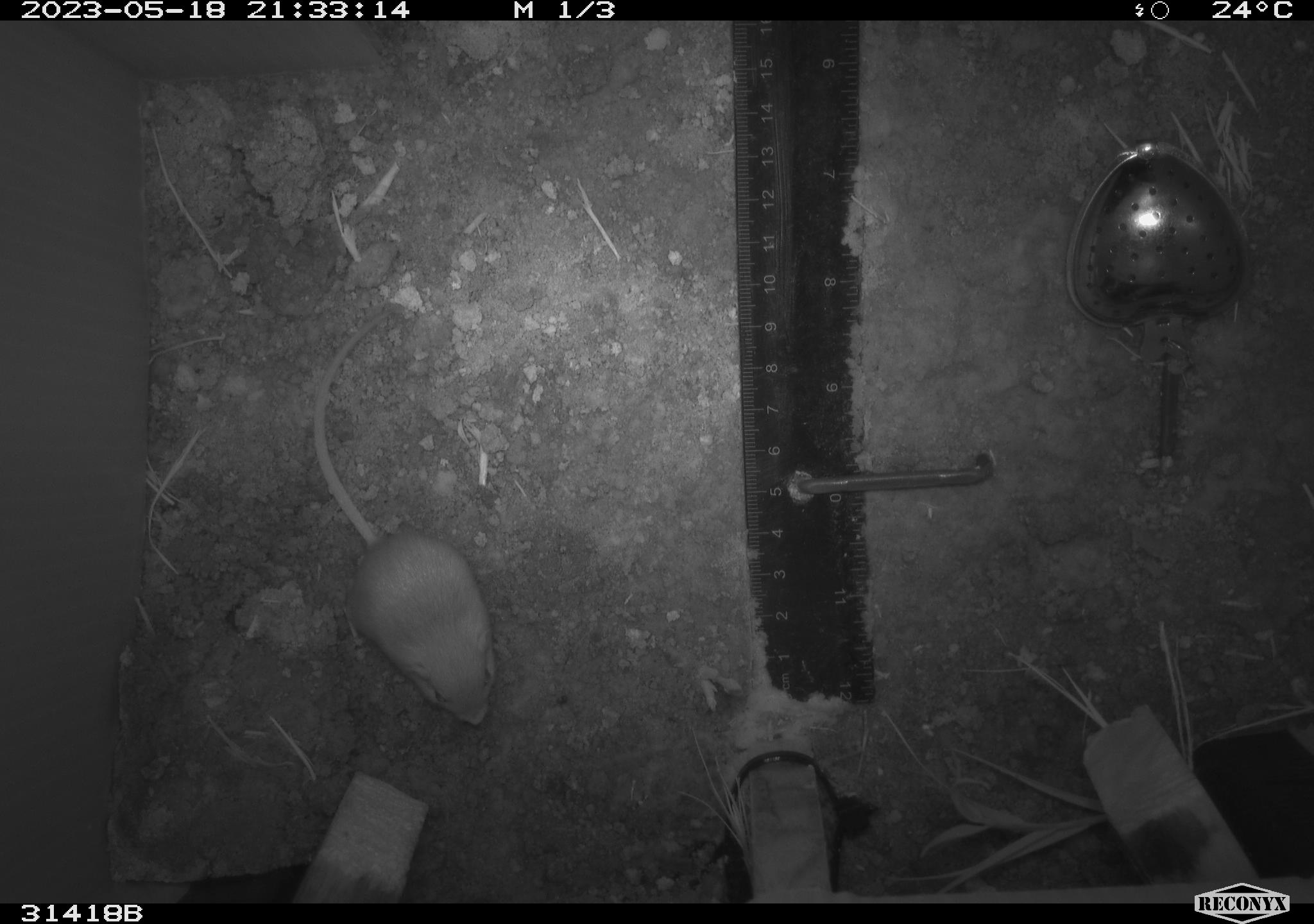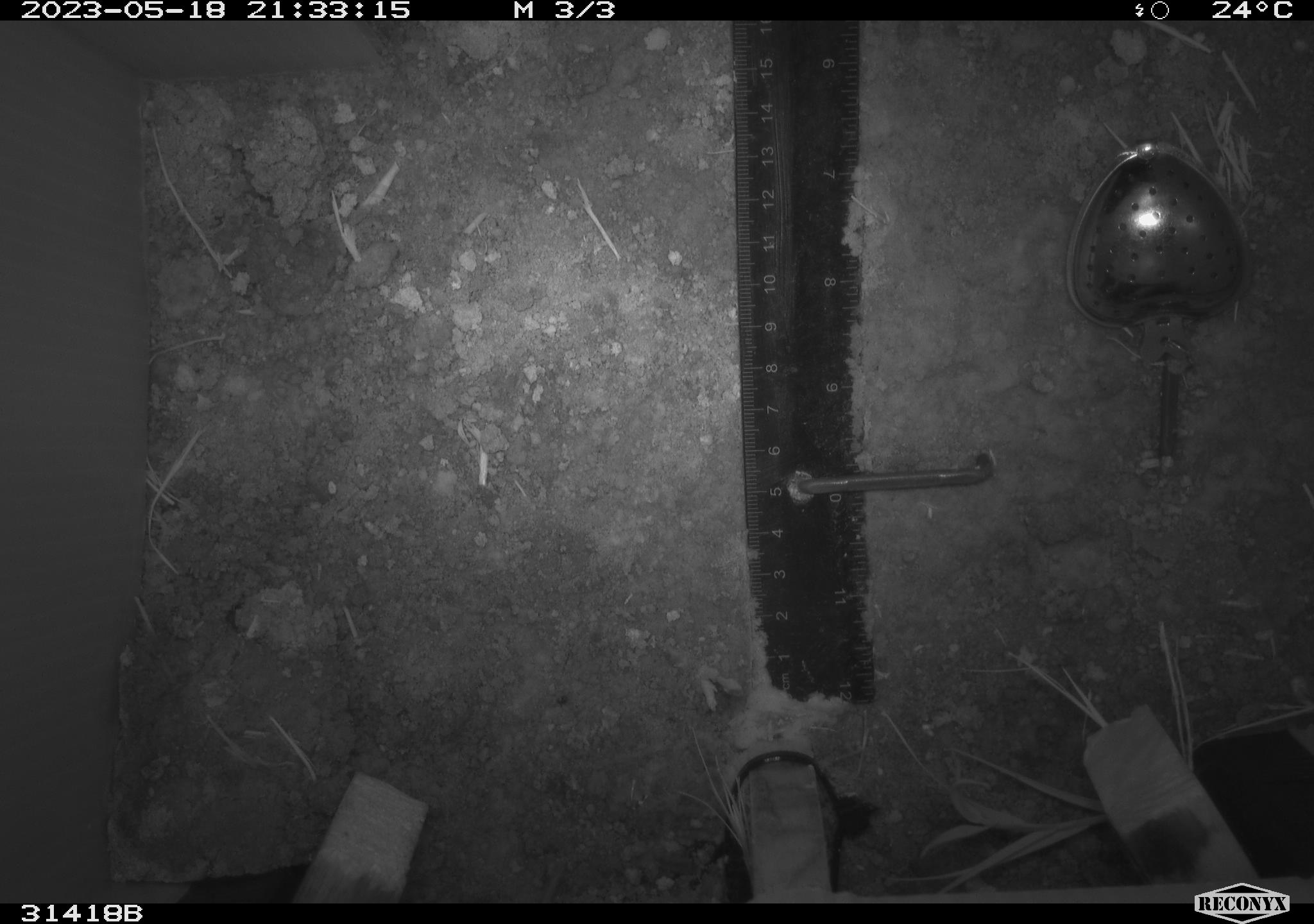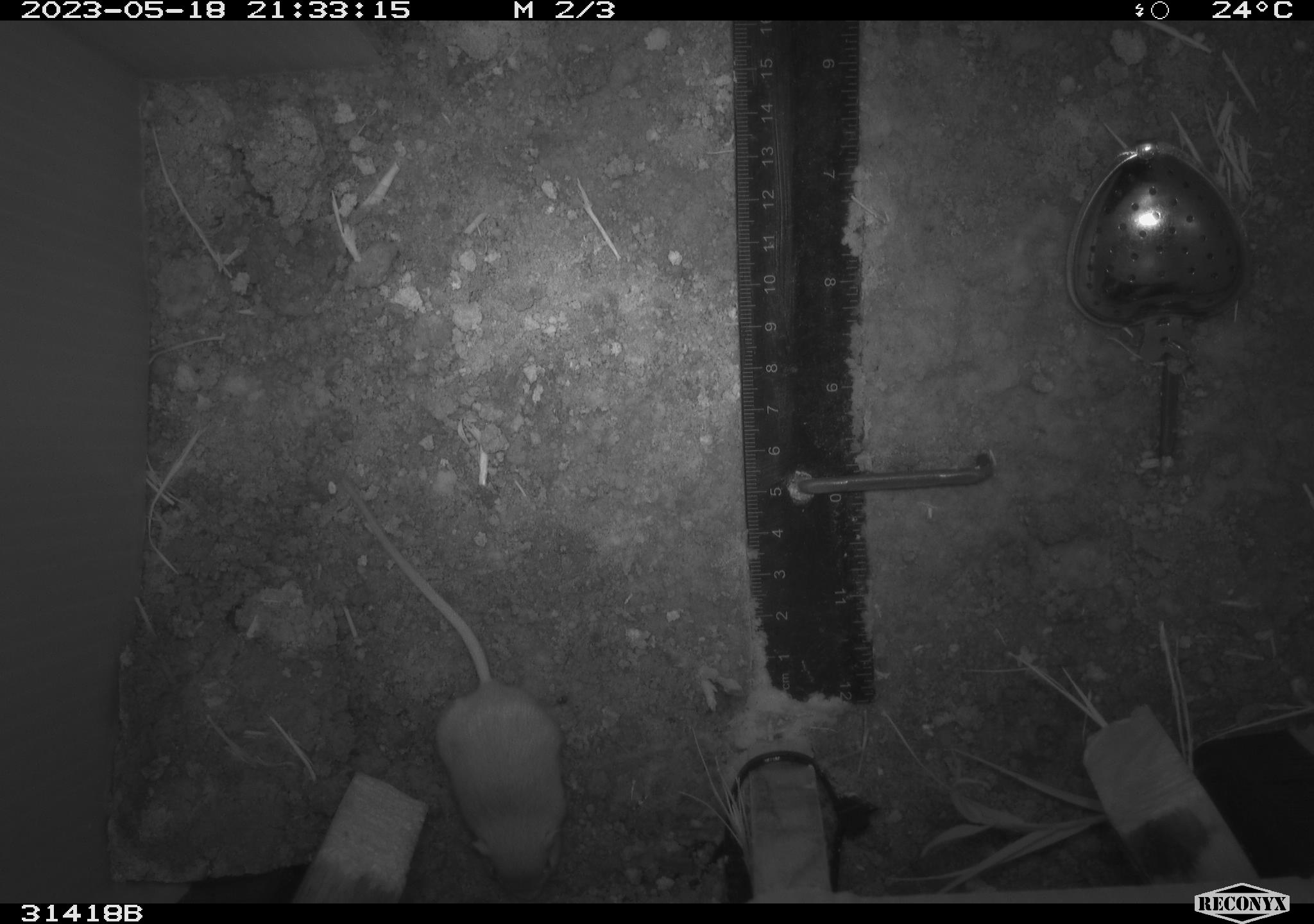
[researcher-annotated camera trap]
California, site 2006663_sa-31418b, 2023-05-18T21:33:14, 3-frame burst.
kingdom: Animalia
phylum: Chordata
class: Mammalia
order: Rodentia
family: Heteromyidae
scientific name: Heteromyidae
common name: kangaroo rats and pocket mice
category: heteromyidae family